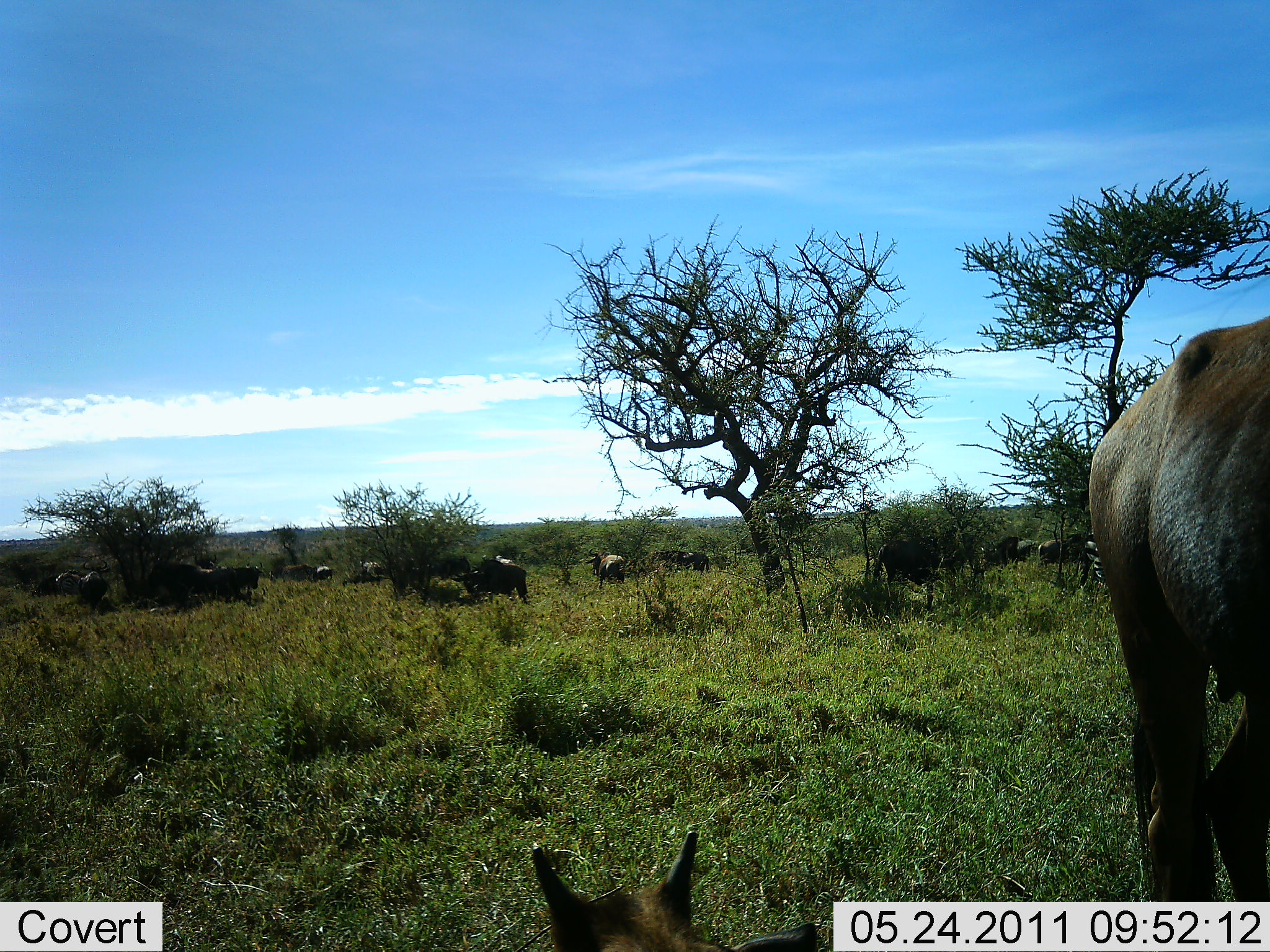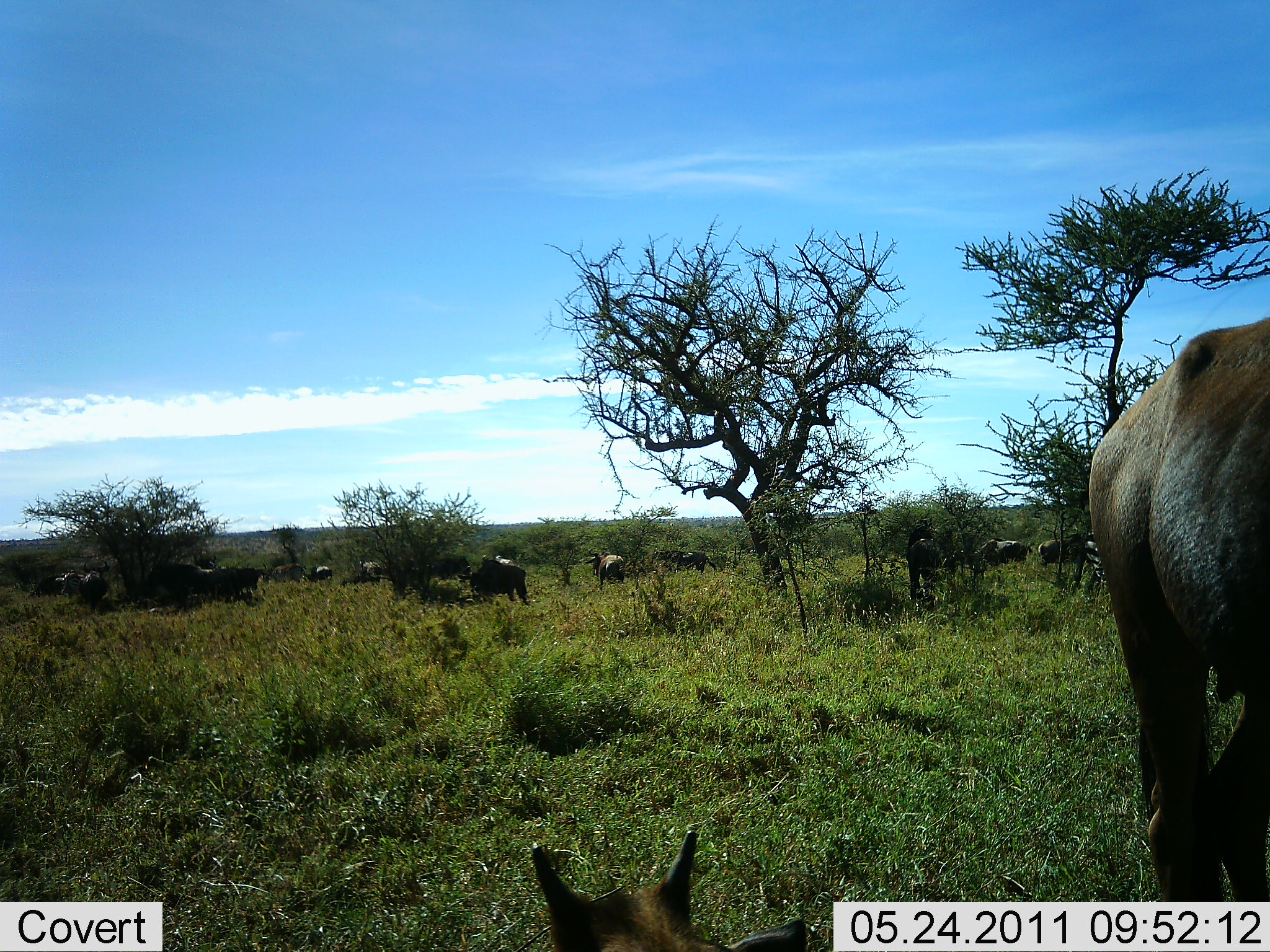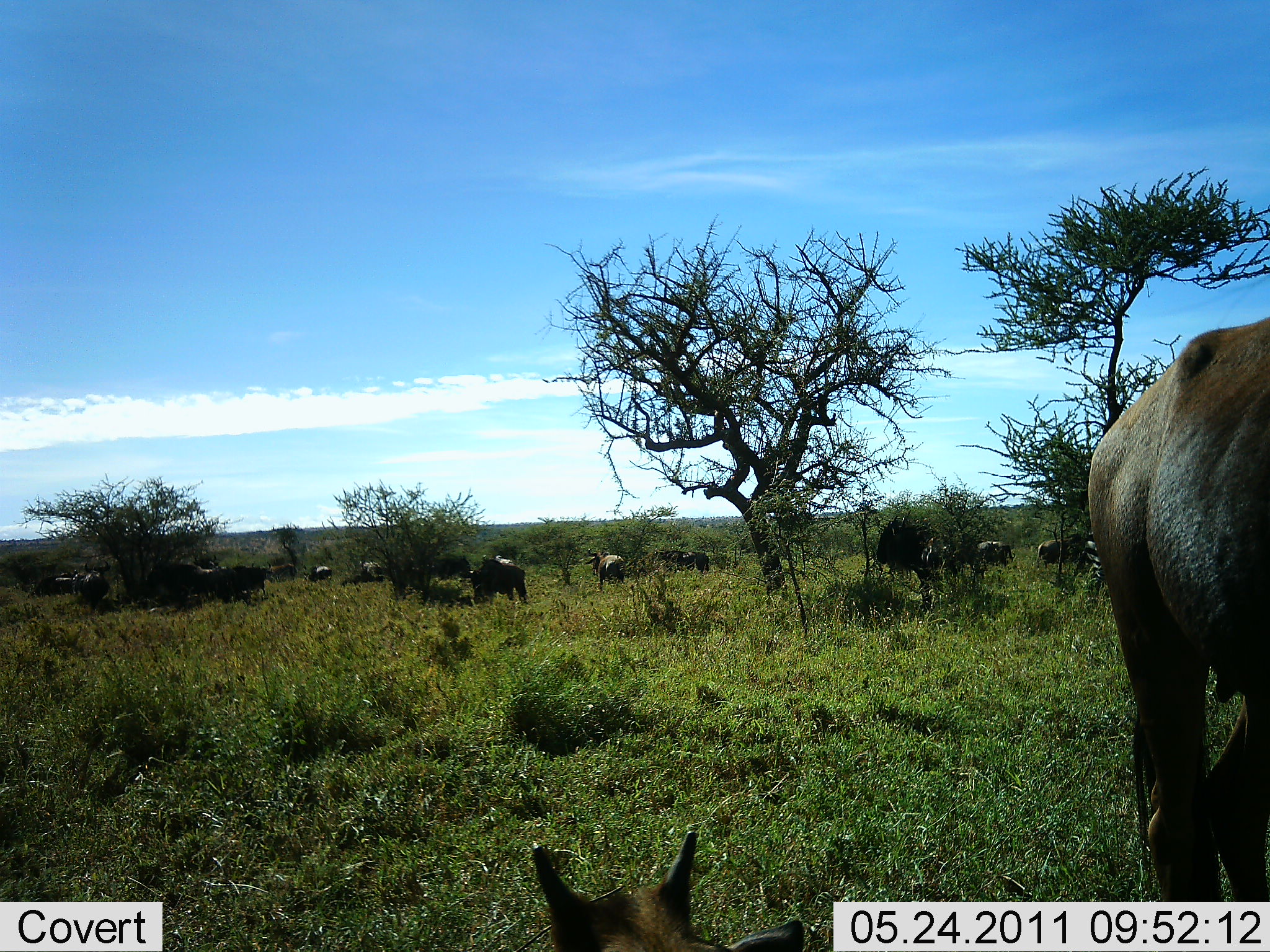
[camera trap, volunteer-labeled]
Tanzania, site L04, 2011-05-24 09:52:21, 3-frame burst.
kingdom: Animalia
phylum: Chordata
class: Mammalia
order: Artiodactyla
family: Bovidae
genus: Connochaetes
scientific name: Connochaetes taurinus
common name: blue wildebeest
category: wildebeest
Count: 11-50.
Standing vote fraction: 67%.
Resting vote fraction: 17%.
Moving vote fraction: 50%.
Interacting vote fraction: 0%.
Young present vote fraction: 0%.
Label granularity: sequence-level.